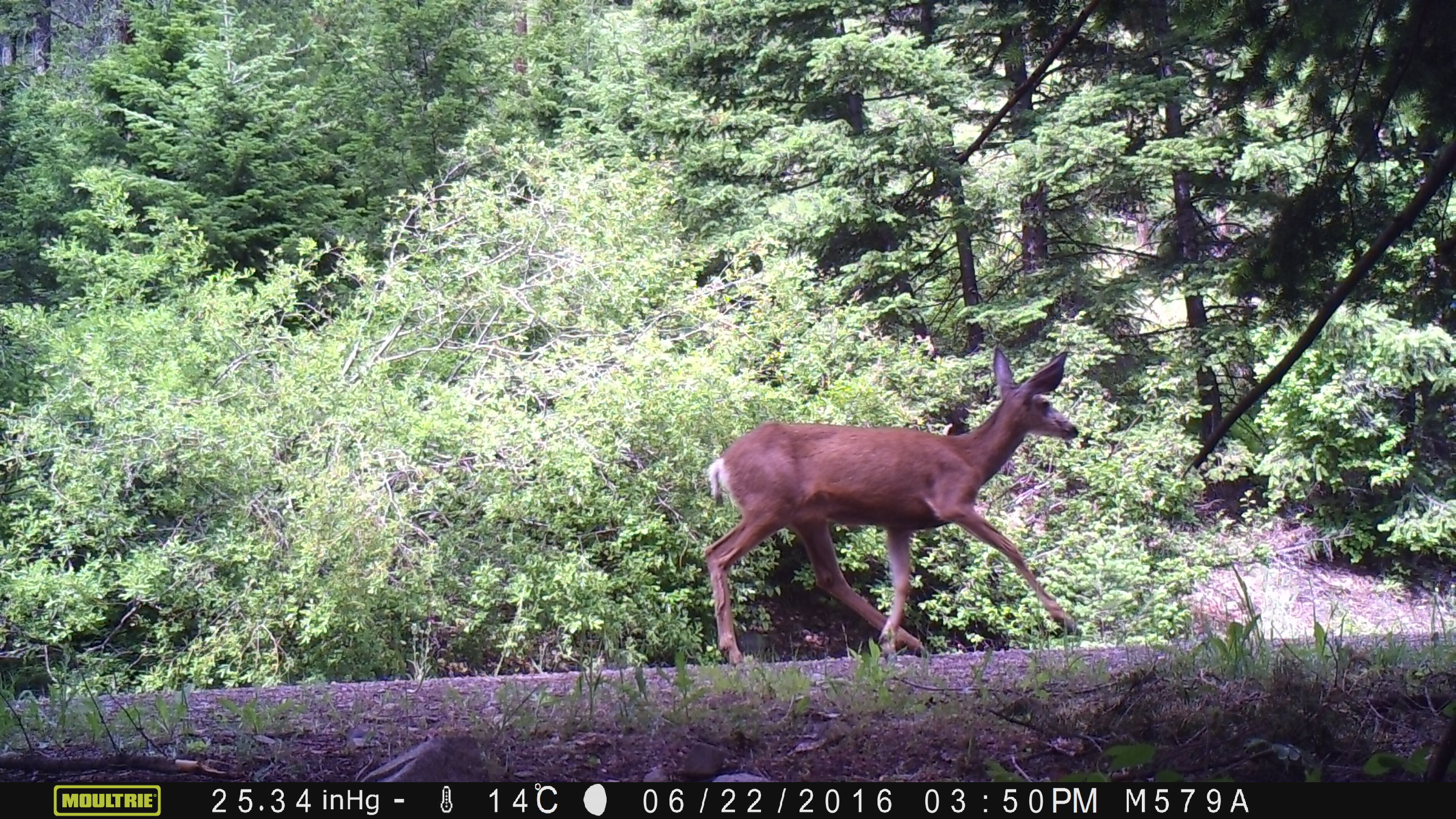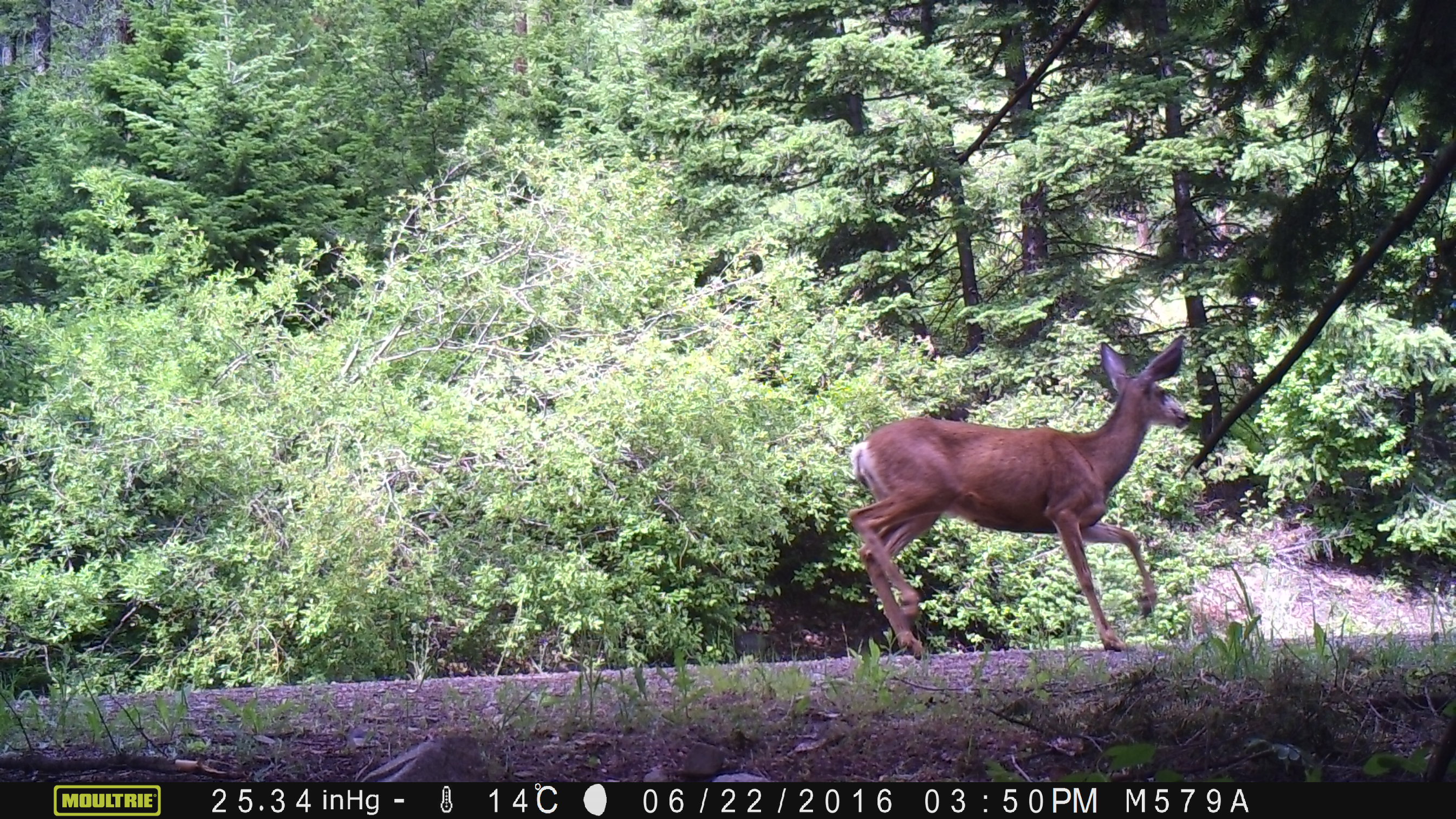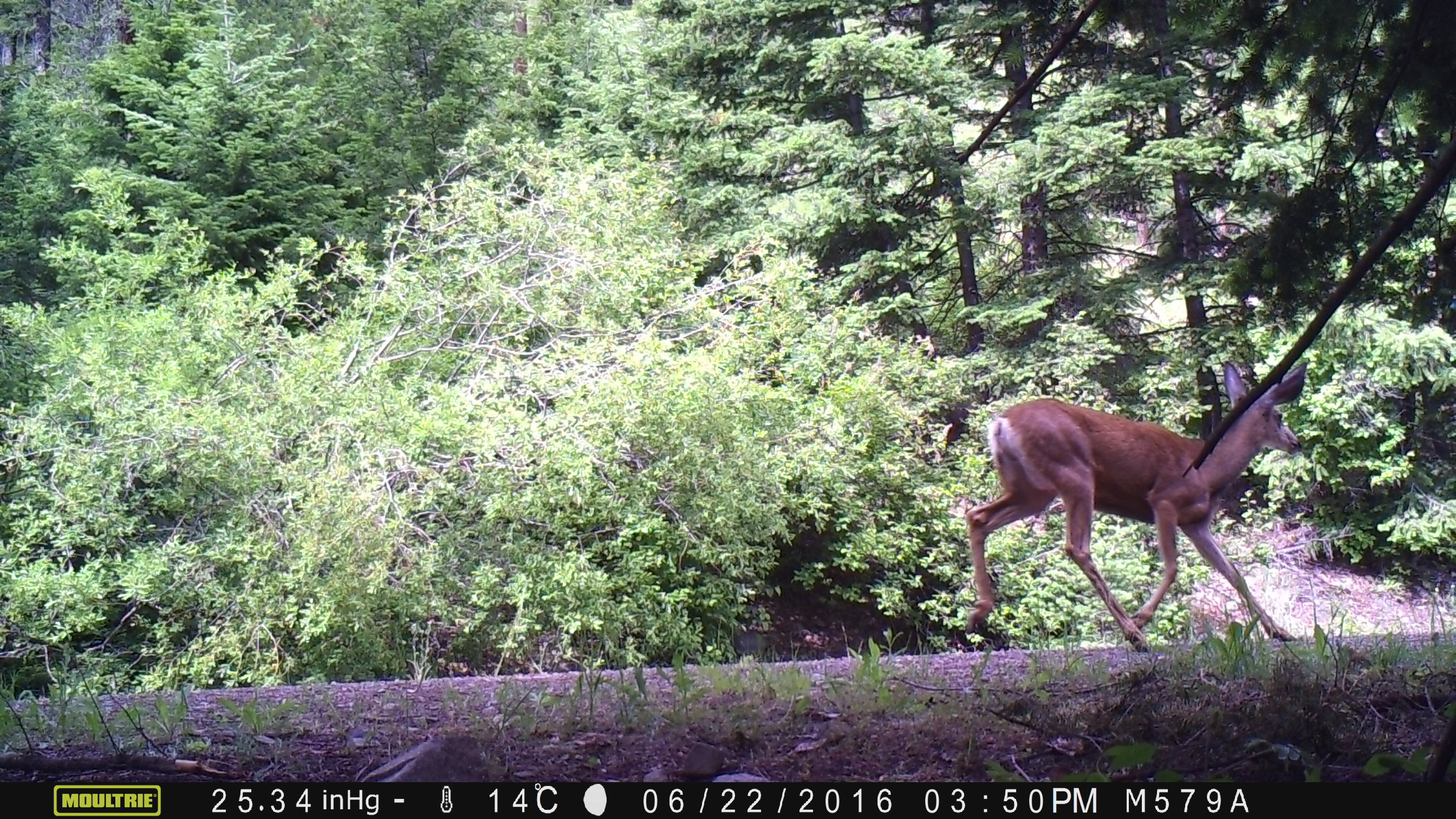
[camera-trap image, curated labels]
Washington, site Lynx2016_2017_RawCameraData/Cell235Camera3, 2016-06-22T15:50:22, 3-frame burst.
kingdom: Animalia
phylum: Chordata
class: Mammalia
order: Artiodactyla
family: Cervidae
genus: Odocoileus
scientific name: Odocoileus hemionus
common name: mule deer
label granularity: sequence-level